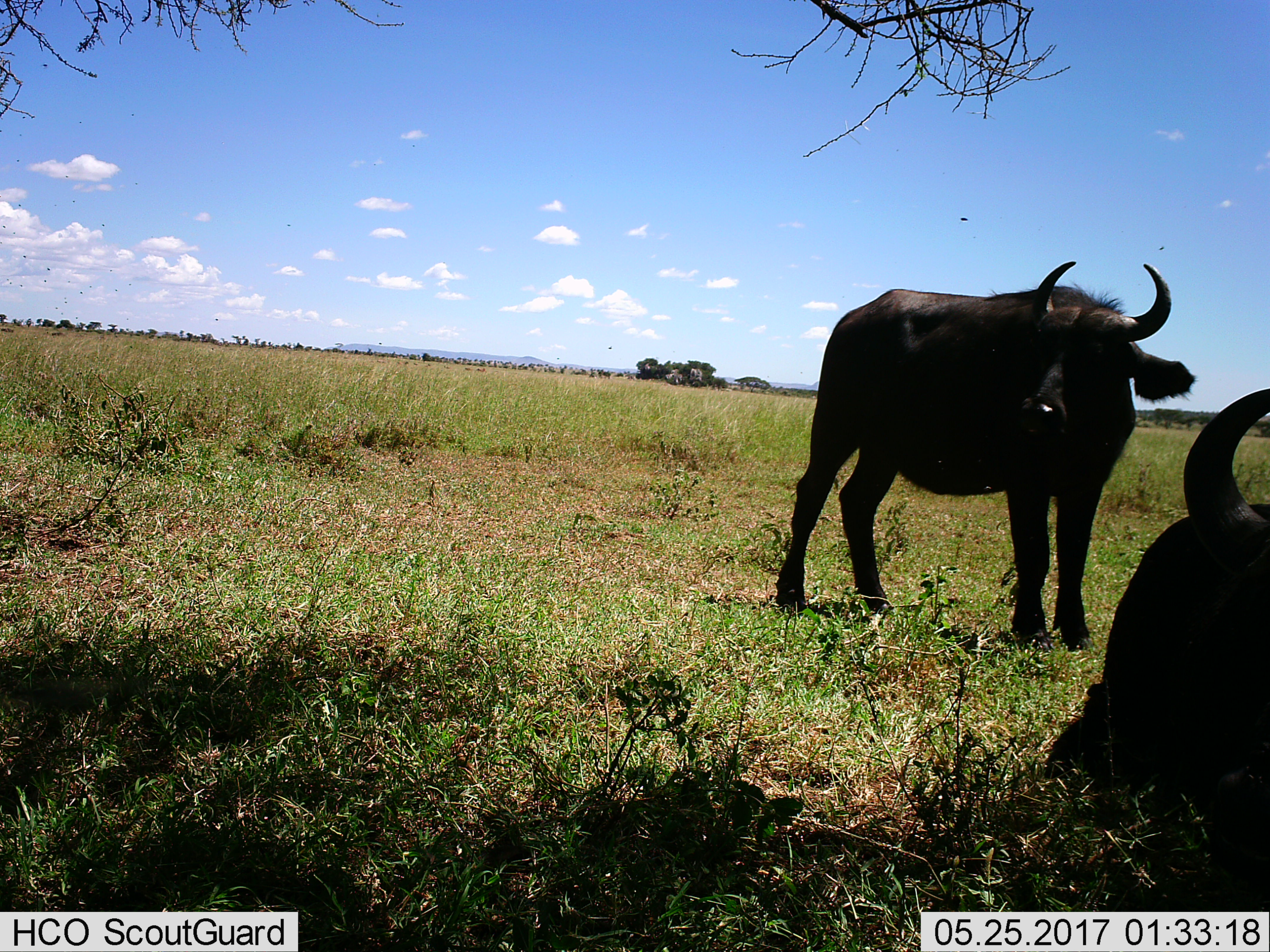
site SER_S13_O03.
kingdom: Animalia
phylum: Chordata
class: Mammalia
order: Artiodactyla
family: Bovidae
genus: Syncerus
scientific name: Syncerus caffer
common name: african buffalo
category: buffalo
Buffalo (african buffalo) (Syncerus caffer), count 2. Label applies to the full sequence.